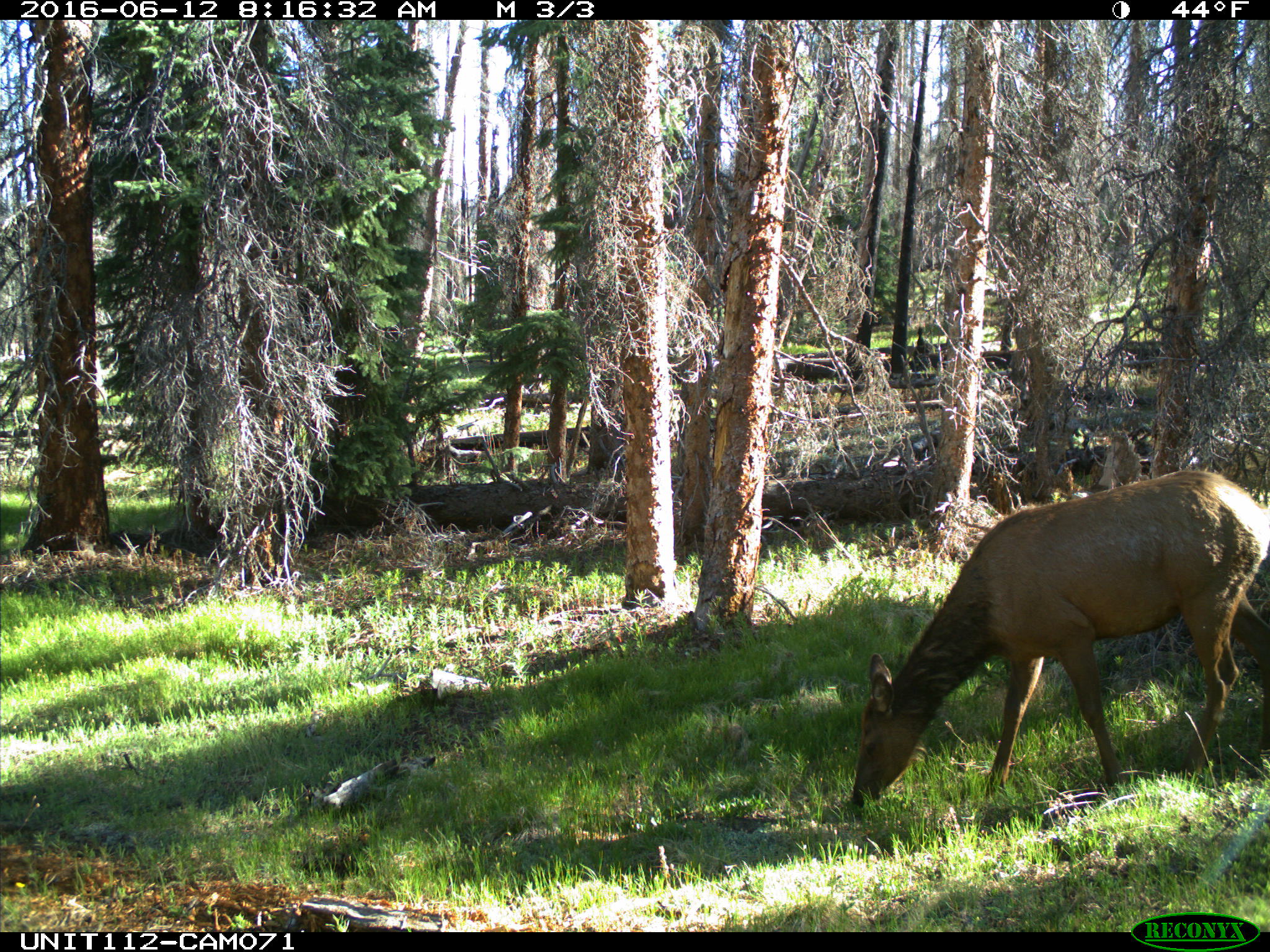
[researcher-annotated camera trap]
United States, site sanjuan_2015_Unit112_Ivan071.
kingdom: Animalia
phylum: Chordata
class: Mammalia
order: Artiodactyla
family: Cervidae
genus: Cervus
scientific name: Cervus elaphus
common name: red deer